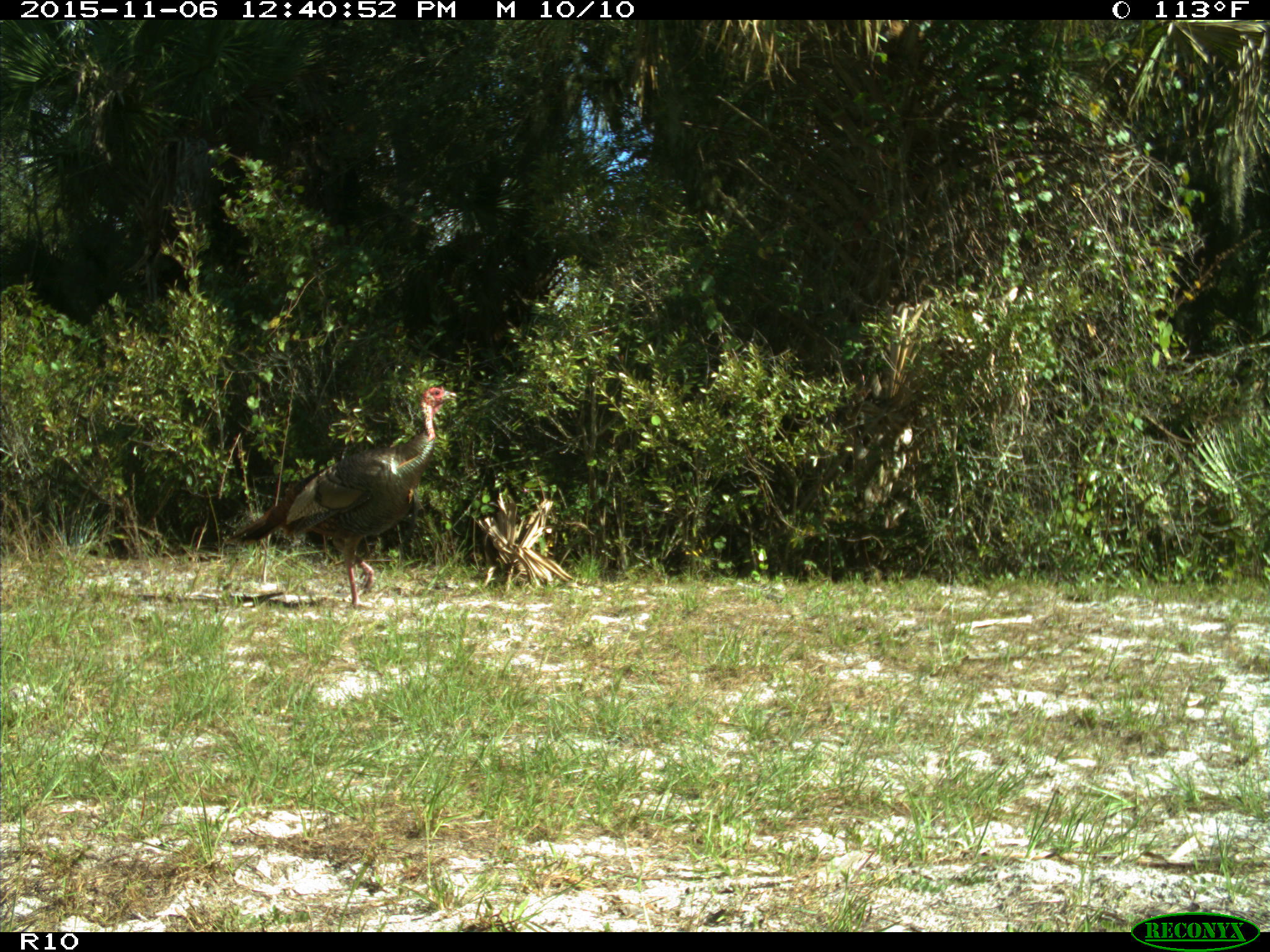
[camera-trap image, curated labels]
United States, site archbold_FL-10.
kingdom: Animalia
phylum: Chordata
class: Aves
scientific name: Aves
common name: birds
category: unidentified bird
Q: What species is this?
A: Unidentified bird (birds) (Aves).